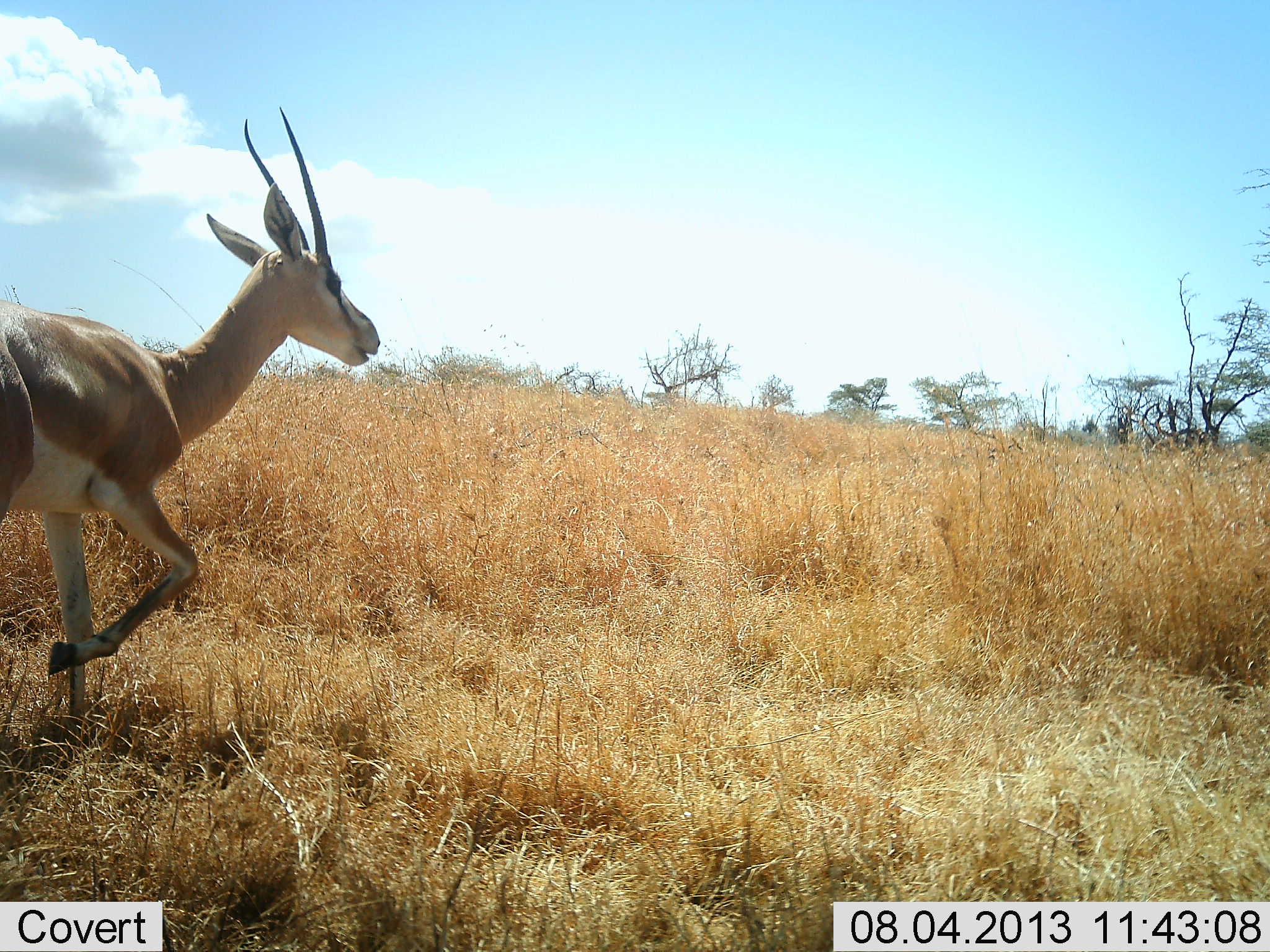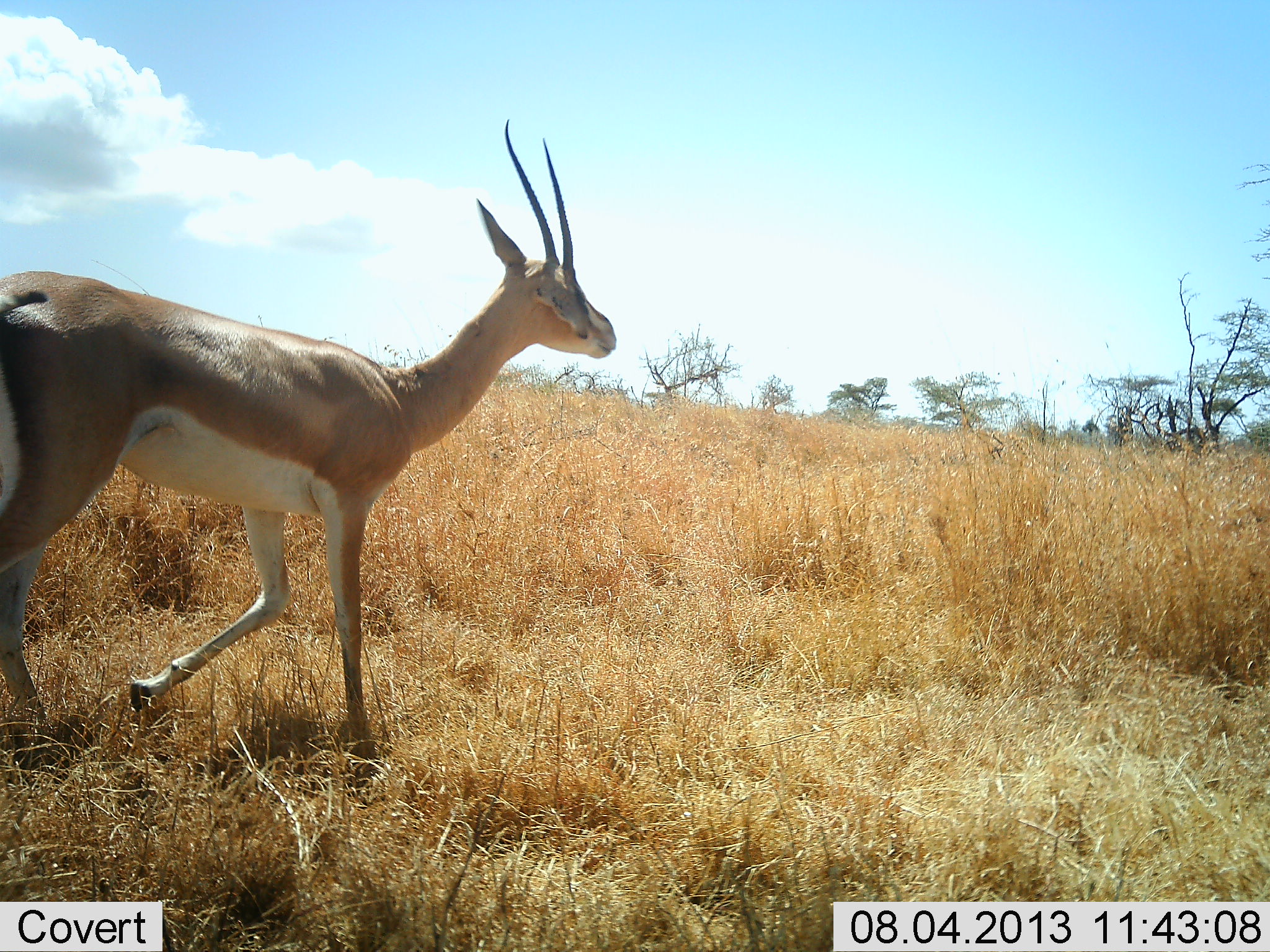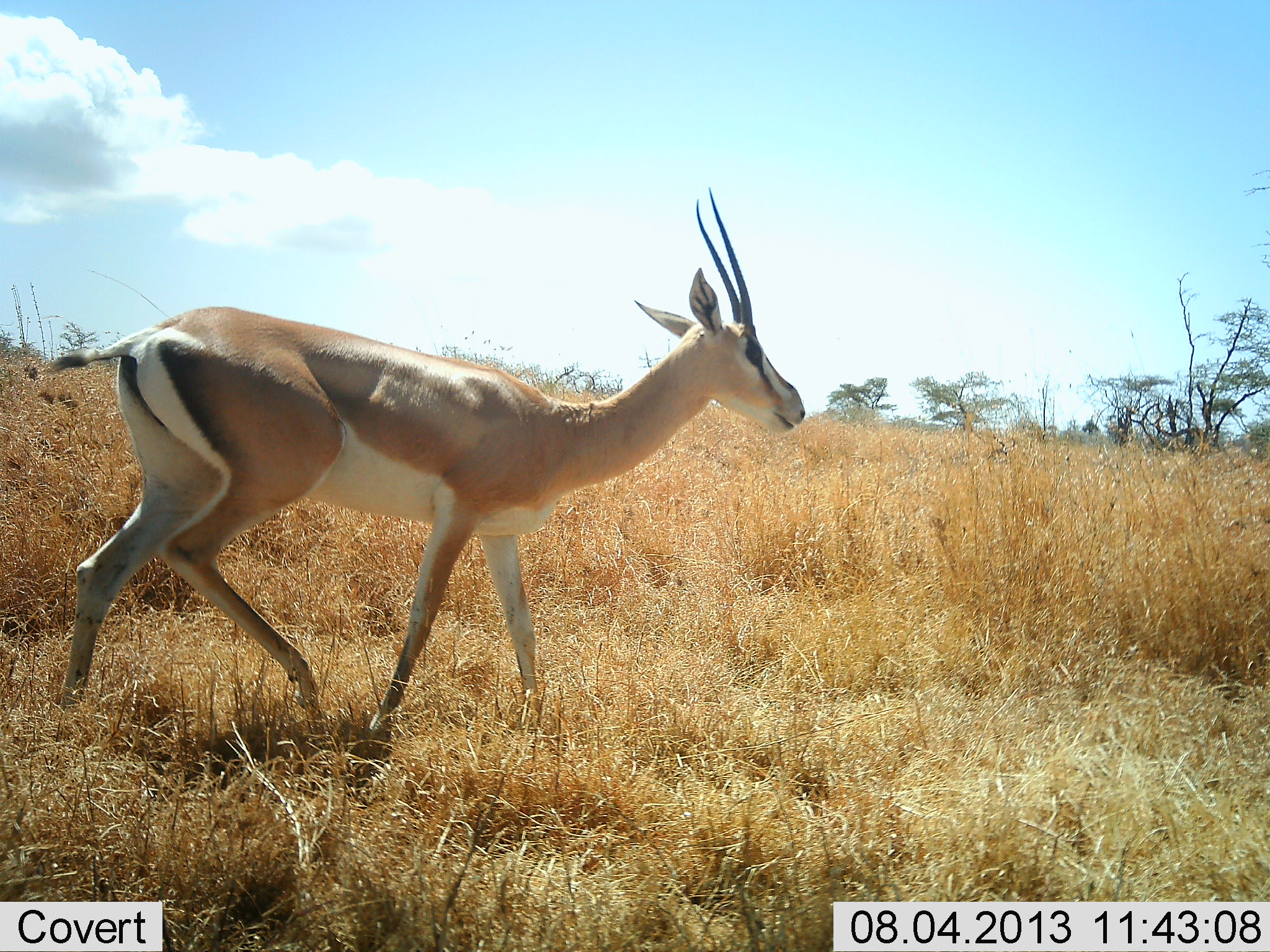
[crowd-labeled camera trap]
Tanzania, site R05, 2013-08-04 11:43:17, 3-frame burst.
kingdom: Animalia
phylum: Chordata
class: Mammalia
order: Artiodactyla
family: Bovidae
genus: Nanger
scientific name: Nanger granti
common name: grant's gazelle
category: gazellegrants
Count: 1.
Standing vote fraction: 0%.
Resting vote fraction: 0%.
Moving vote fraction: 100%.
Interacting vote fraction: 0%.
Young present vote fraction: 0%.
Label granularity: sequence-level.